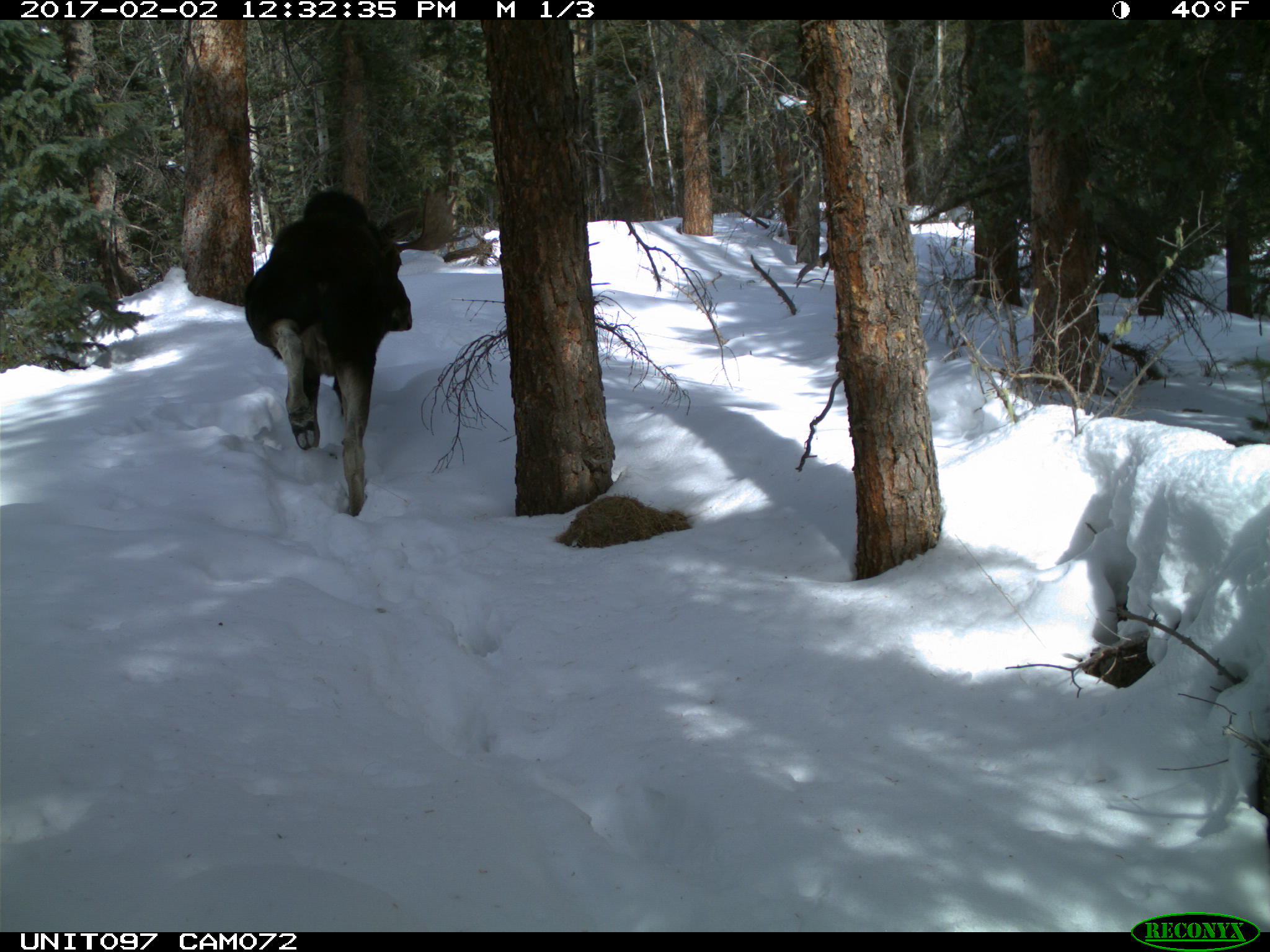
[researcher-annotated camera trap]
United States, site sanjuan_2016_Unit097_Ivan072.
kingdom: Animalia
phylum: Chordata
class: Mammalia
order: Artiodactyla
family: Cervidae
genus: Alces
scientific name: Alces alces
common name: moose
Alces alces (moose).